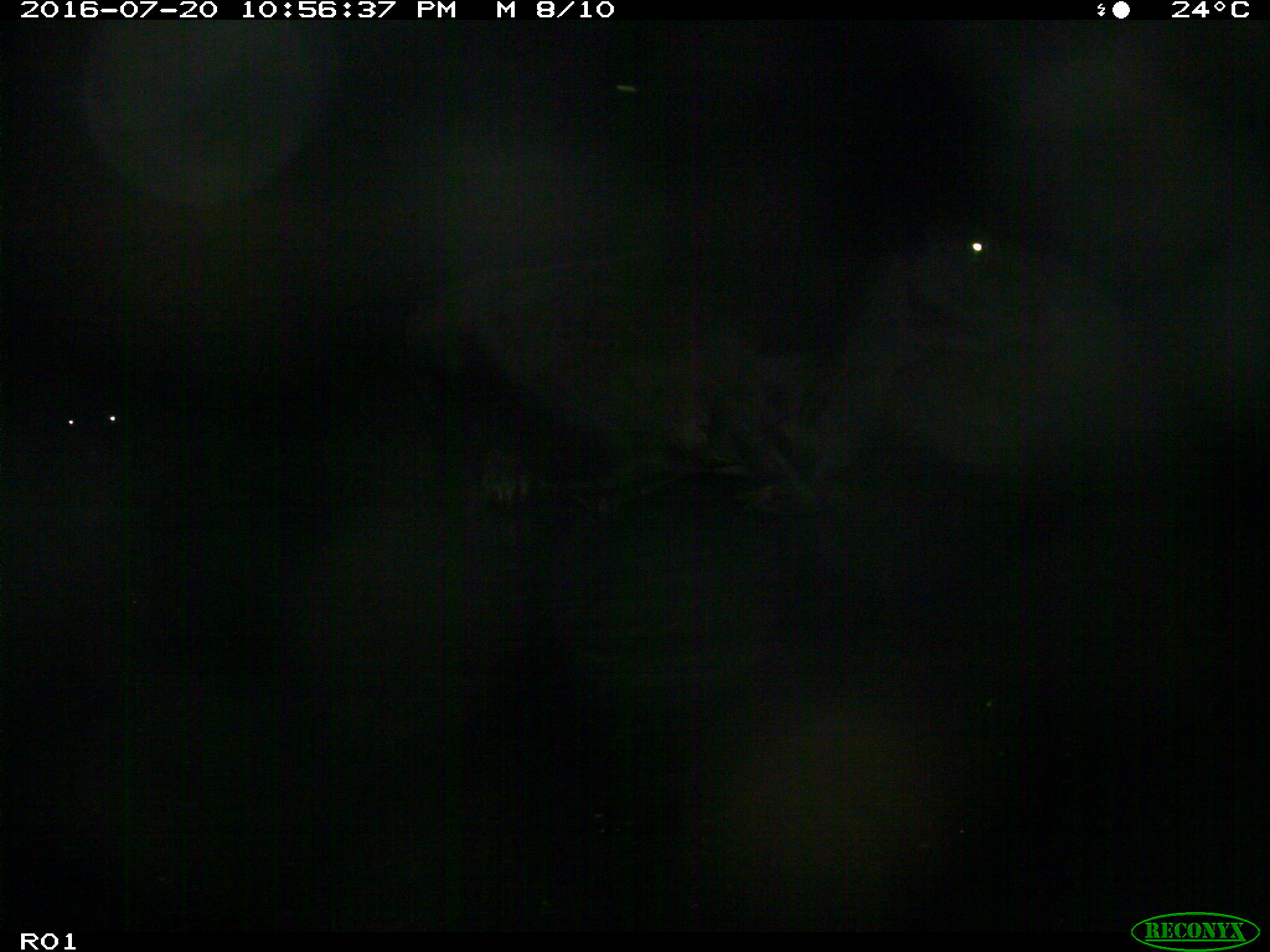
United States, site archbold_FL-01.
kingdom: Animalia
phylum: Chordata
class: Mammalia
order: Artiodactyla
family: Bovidae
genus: Bos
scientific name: Bos taurus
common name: domestic cow